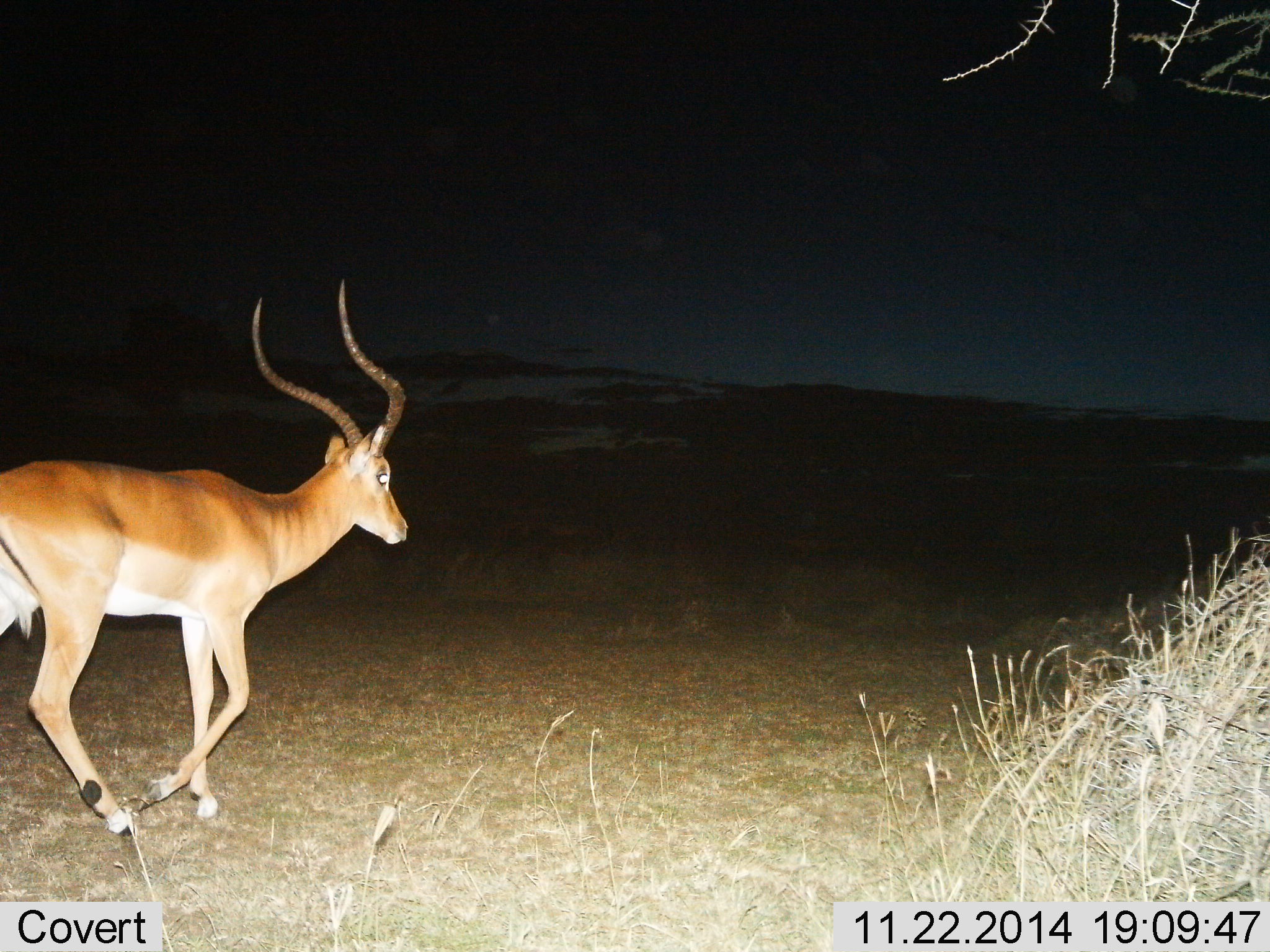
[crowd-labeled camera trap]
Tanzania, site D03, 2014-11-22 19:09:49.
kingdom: Animalia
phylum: Chordata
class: Mammalia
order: Artiodactyla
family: Bovidae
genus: Aepyceros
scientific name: Aepyceros melampus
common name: impala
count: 1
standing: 10%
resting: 0%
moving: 90%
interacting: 0%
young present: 0%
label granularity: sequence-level